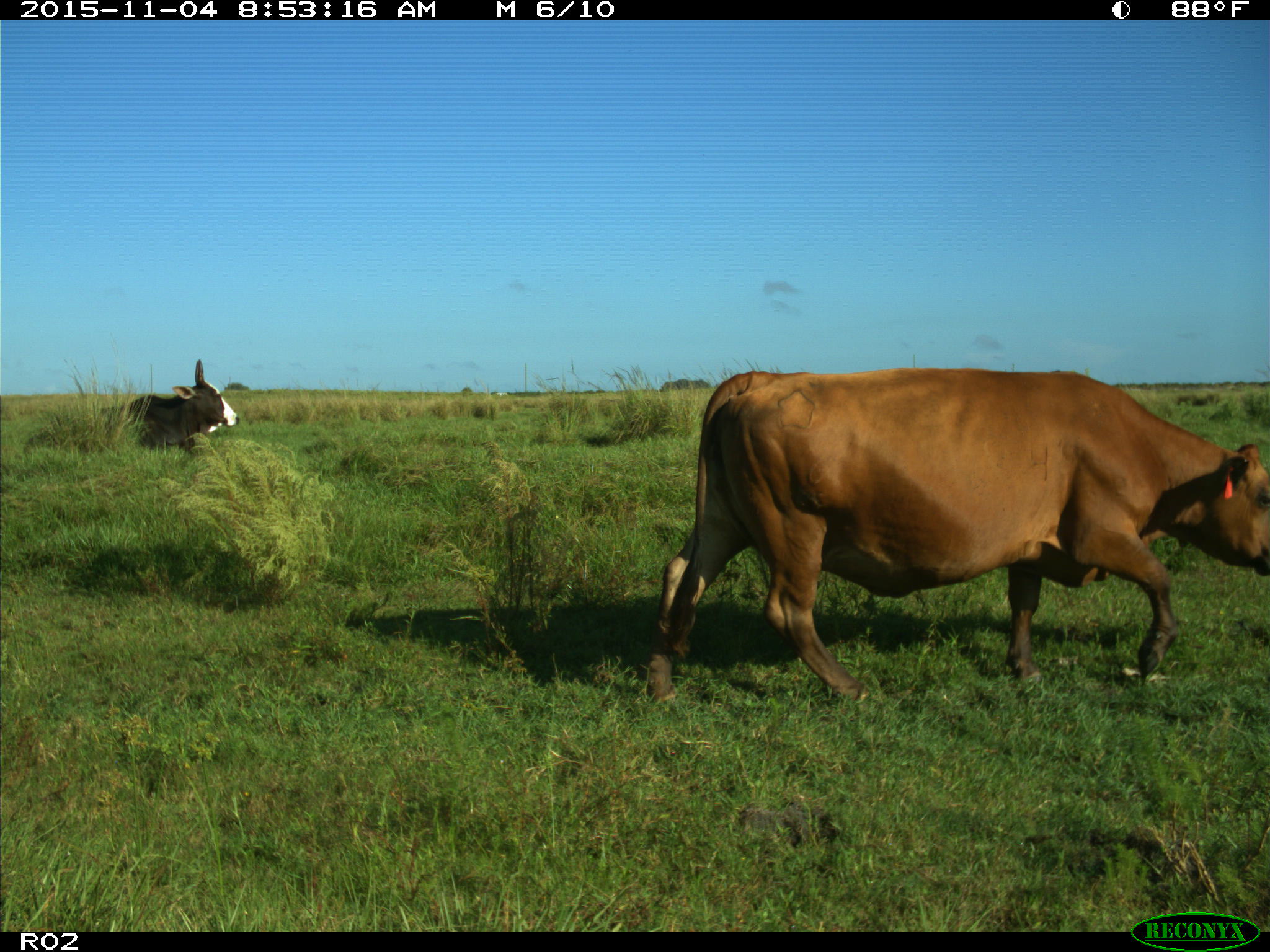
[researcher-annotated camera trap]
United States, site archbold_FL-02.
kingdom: Animalia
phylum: Chordata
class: Mammalia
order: Artiodactyla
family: Bovidae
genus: Bos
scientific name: Bos taurus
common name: domestic cow